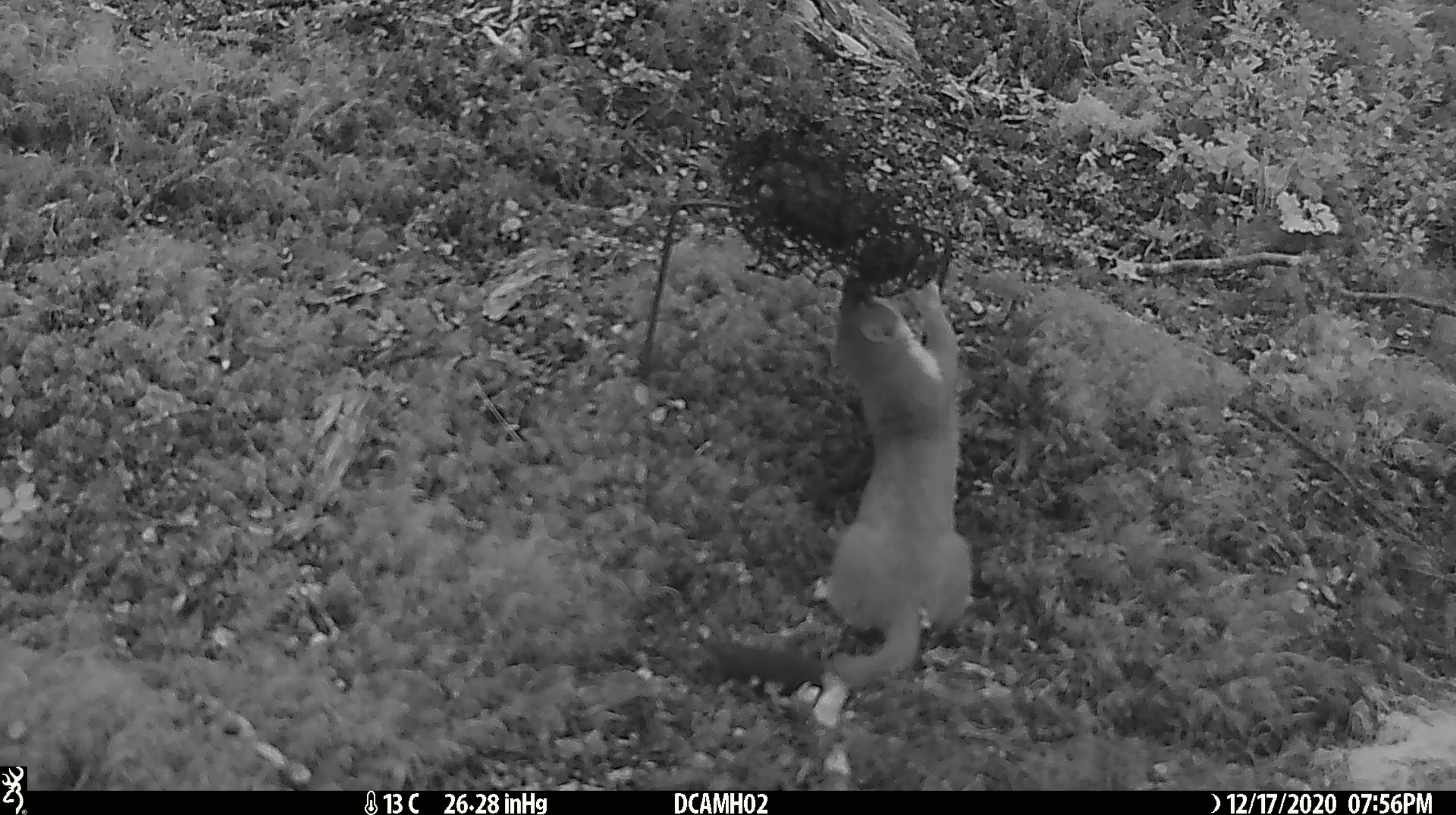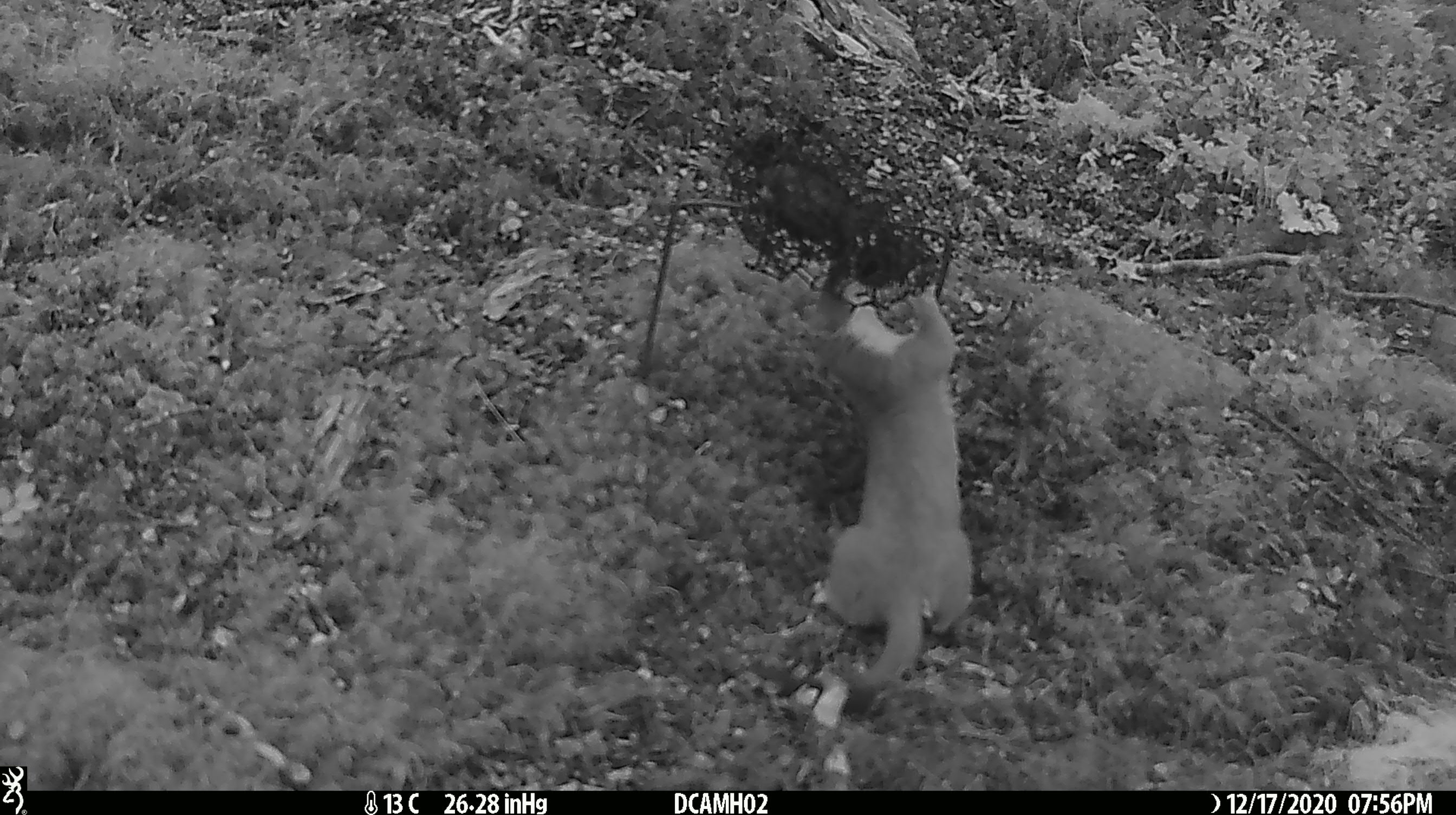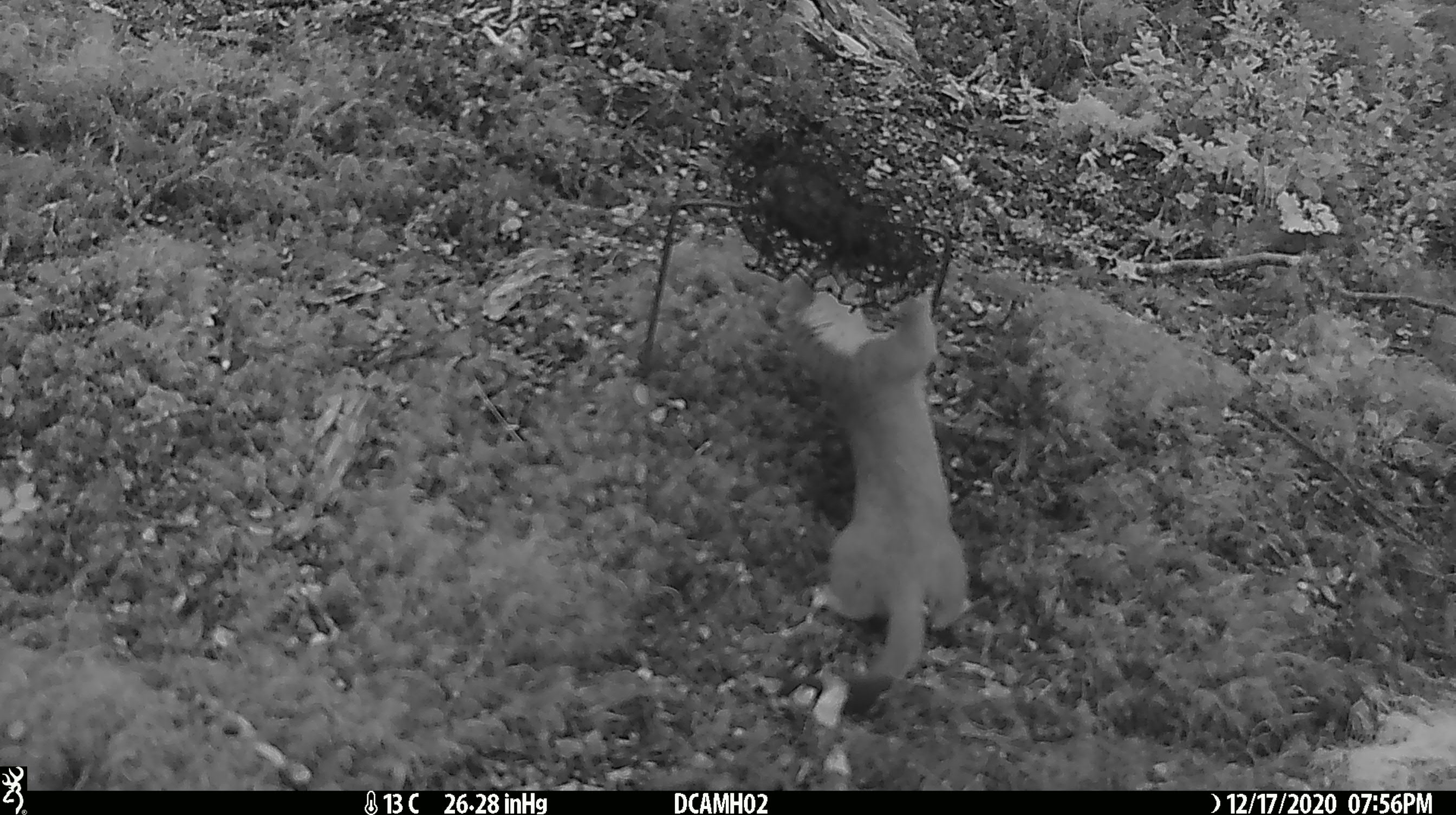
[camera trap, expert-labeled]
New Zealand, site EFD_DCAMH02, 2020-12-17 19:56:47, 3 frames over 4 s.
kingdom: Animalia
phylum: Chordata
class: Mammalia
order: Carnivora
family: Mustelidae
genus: Mustela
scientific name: Mustela erminea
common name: stoat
Stoat (Mustela erminea).